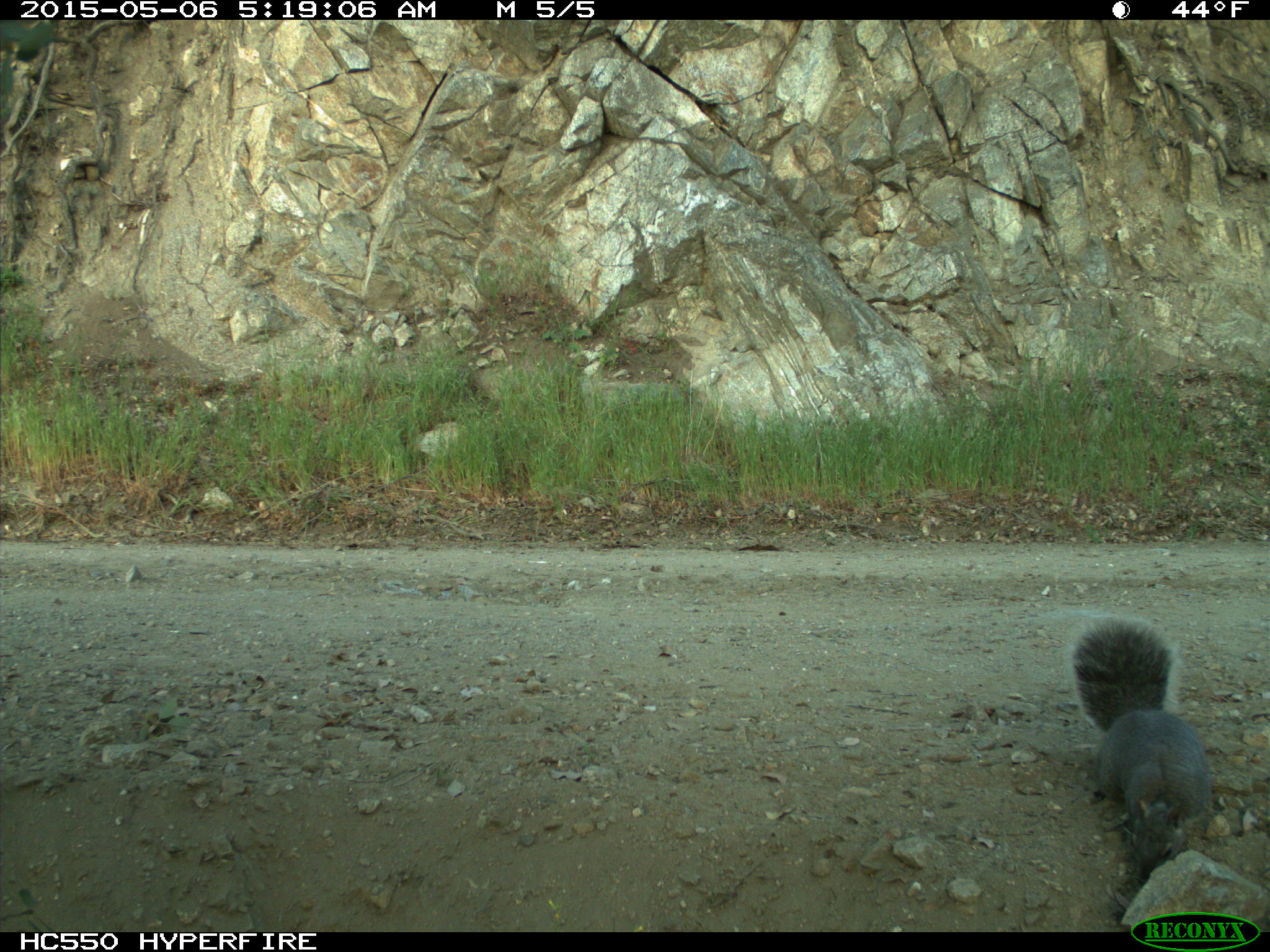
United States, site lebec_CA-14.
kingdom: Animalia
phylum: Chordata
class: Mammalia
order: Rodentia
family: Sciuridae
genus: Sciurus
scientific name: Sciurus carolinensis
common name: eastern gray squirrel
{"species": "Sciurus carolinensis (eastern gray squirrel)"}